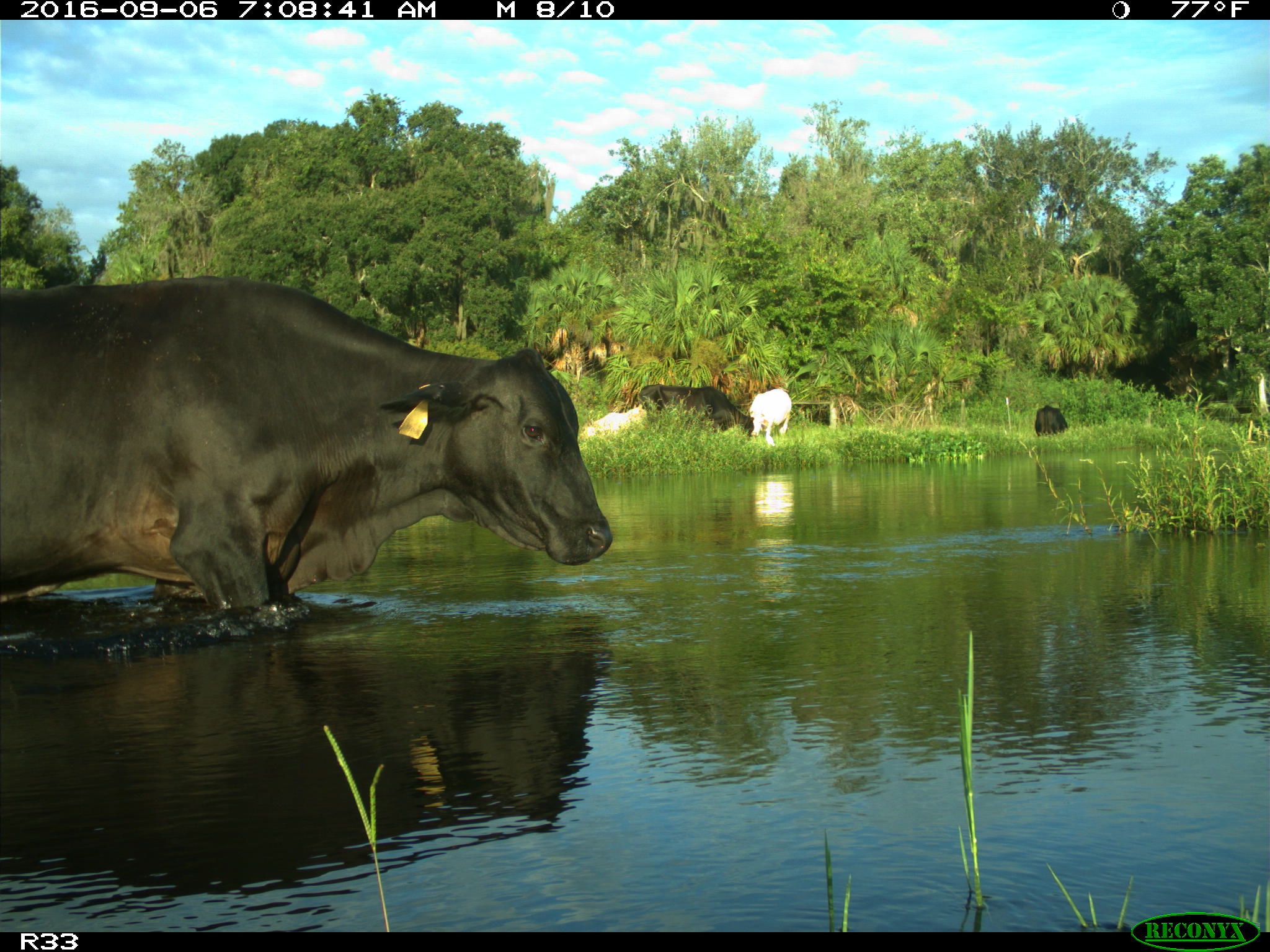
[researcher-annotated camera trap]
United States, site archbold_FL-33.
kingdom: Animalia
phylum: Chordata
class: Mammalia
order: Artiodactyla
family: Bovidae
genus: Bos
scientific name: Bos taurus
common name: domestic cow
Bos taurus (domestic cow).